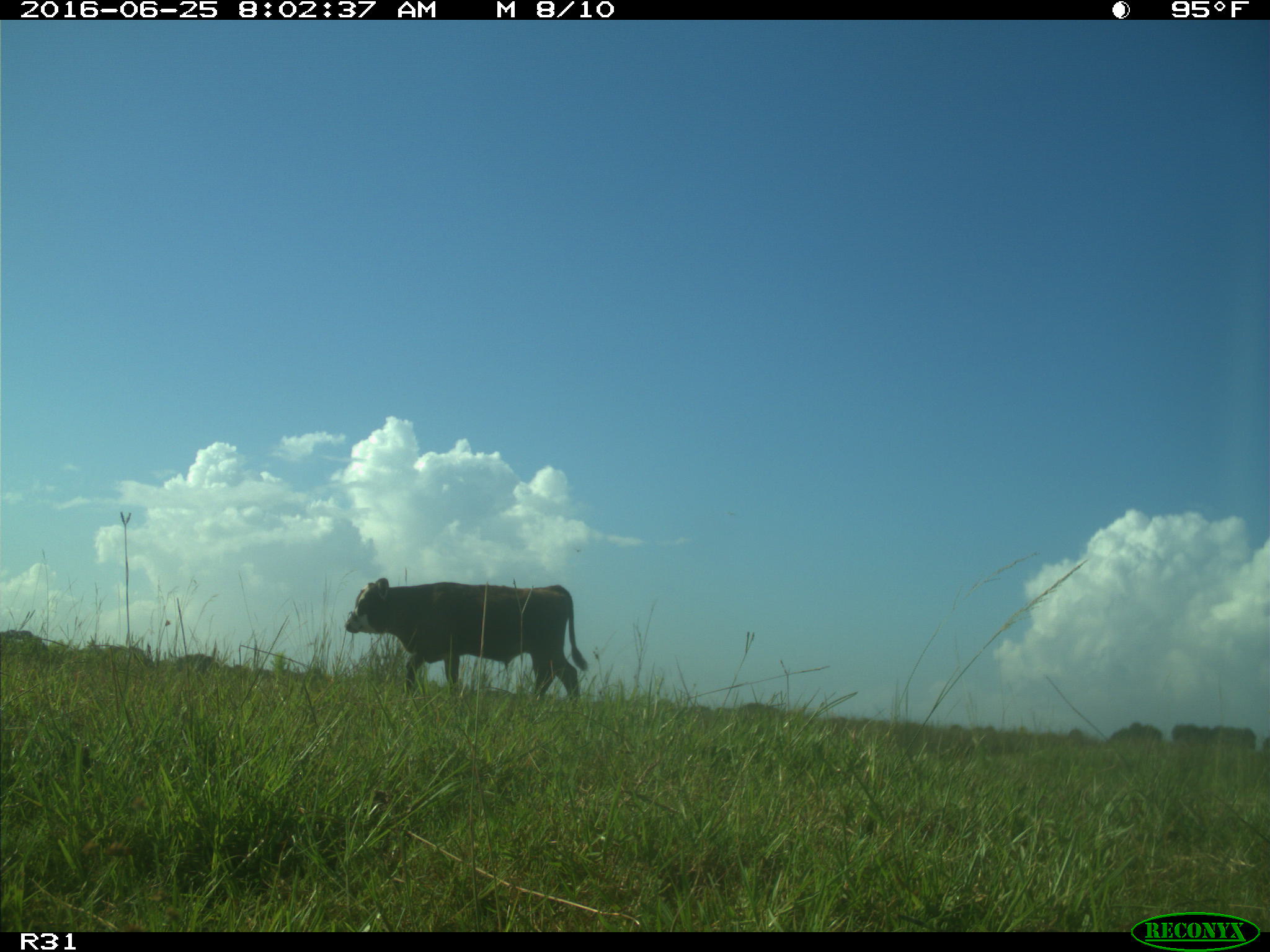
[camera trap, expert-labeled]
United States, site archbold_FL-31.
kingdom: Animalia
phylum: Chordata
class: Mammalia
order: Artiodactyla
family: Bovidae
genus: Bos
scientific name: Bos taurus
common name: domestic cow